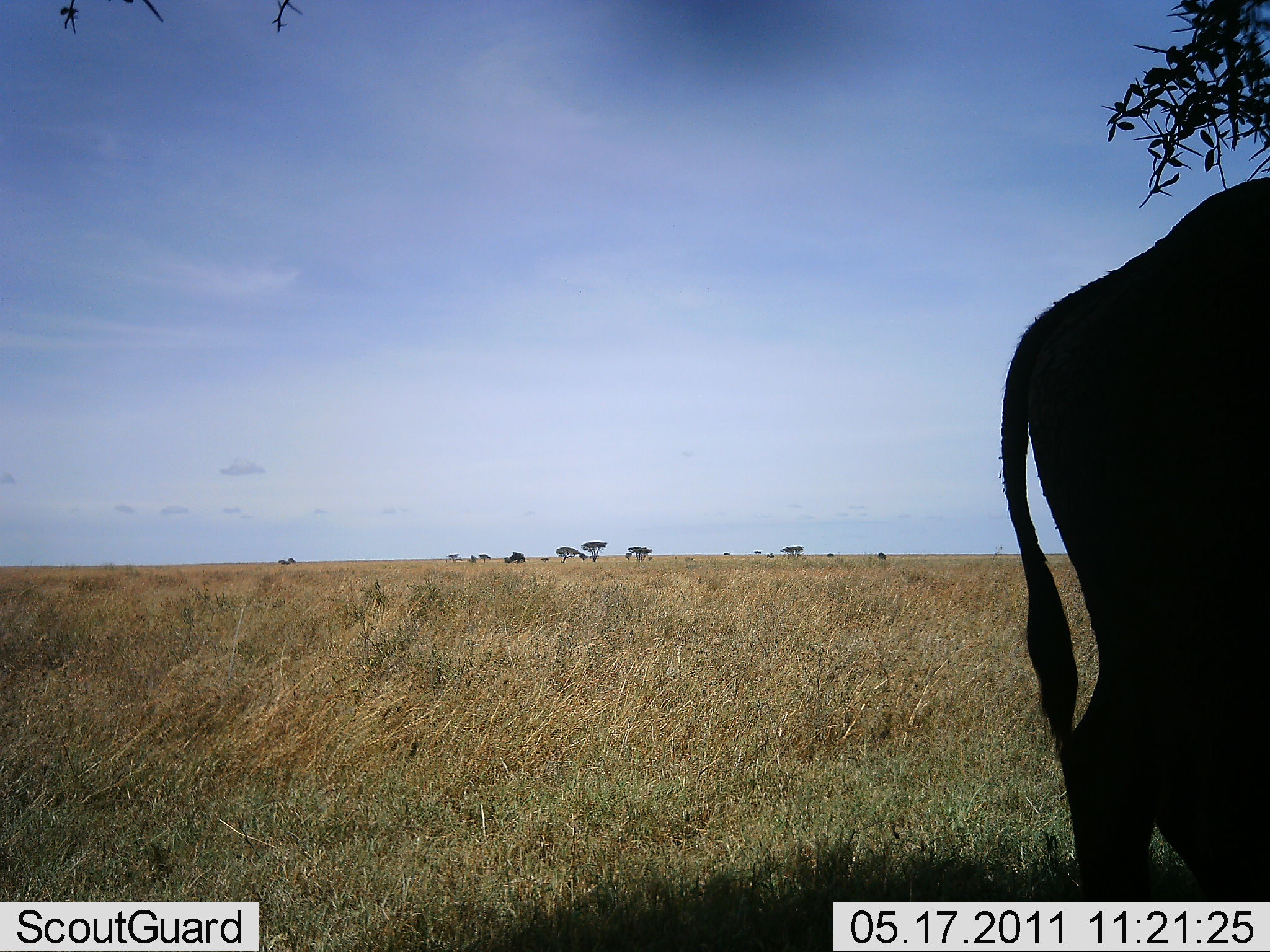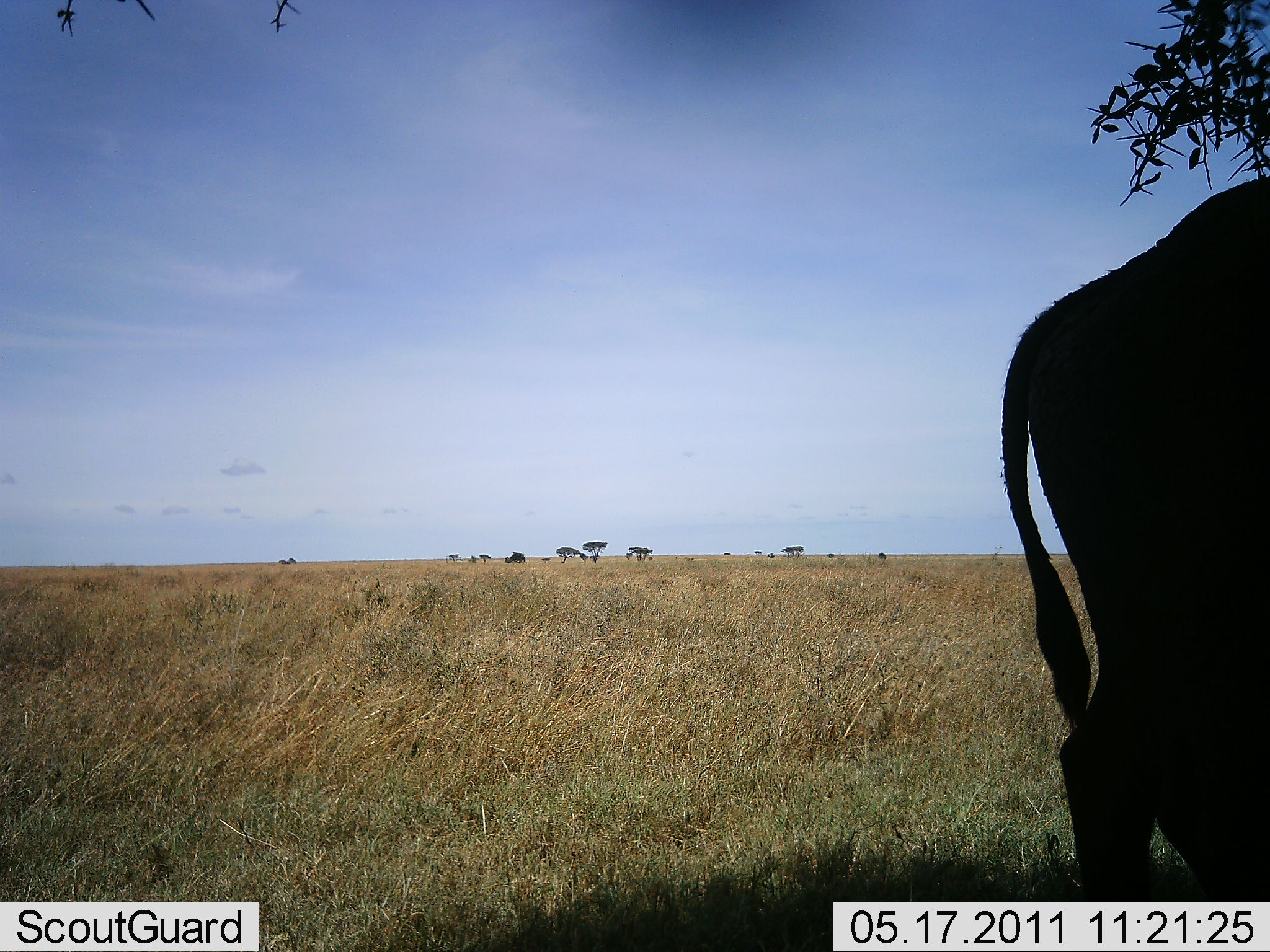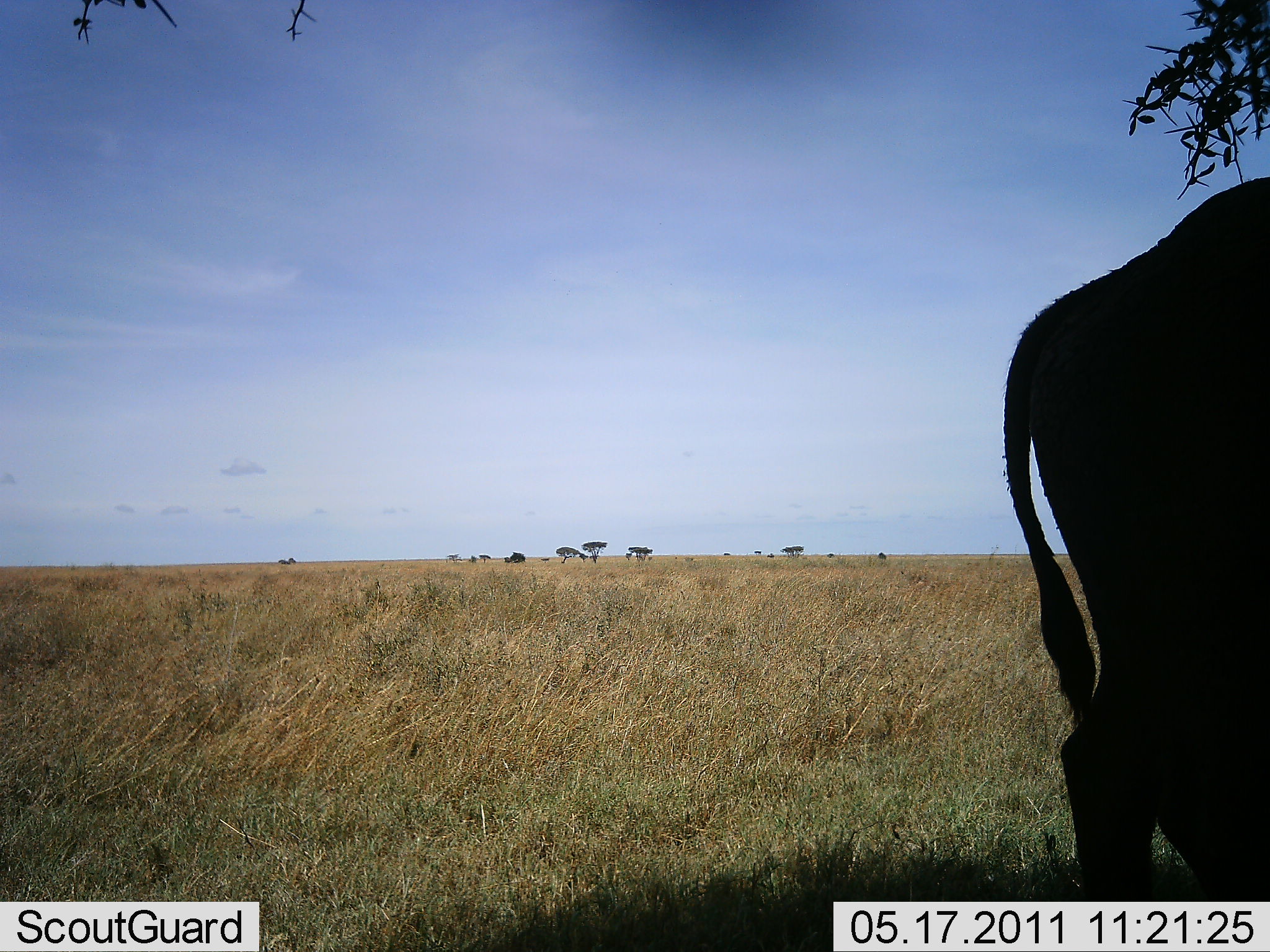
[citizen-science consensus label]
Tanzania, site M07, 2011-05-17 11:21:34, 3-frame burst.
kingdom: Animalia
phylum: Chordata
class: Mammalia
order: Artiodactyla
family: Bovidae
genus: Syncerus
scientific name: Syncerus caffer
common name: cape buffalo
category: buffalo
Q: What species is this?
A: Buffalo (cape buffalo) (Syncerus caffer).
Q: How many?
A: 1.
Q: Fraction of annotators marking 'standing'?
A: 100%.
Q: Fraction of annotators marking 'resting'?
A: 0%.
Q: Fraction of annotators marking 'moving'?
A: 0%.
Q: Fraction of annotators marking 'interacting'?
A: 0%.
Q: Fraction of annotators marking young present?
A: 0%.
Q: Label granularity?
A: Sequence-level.